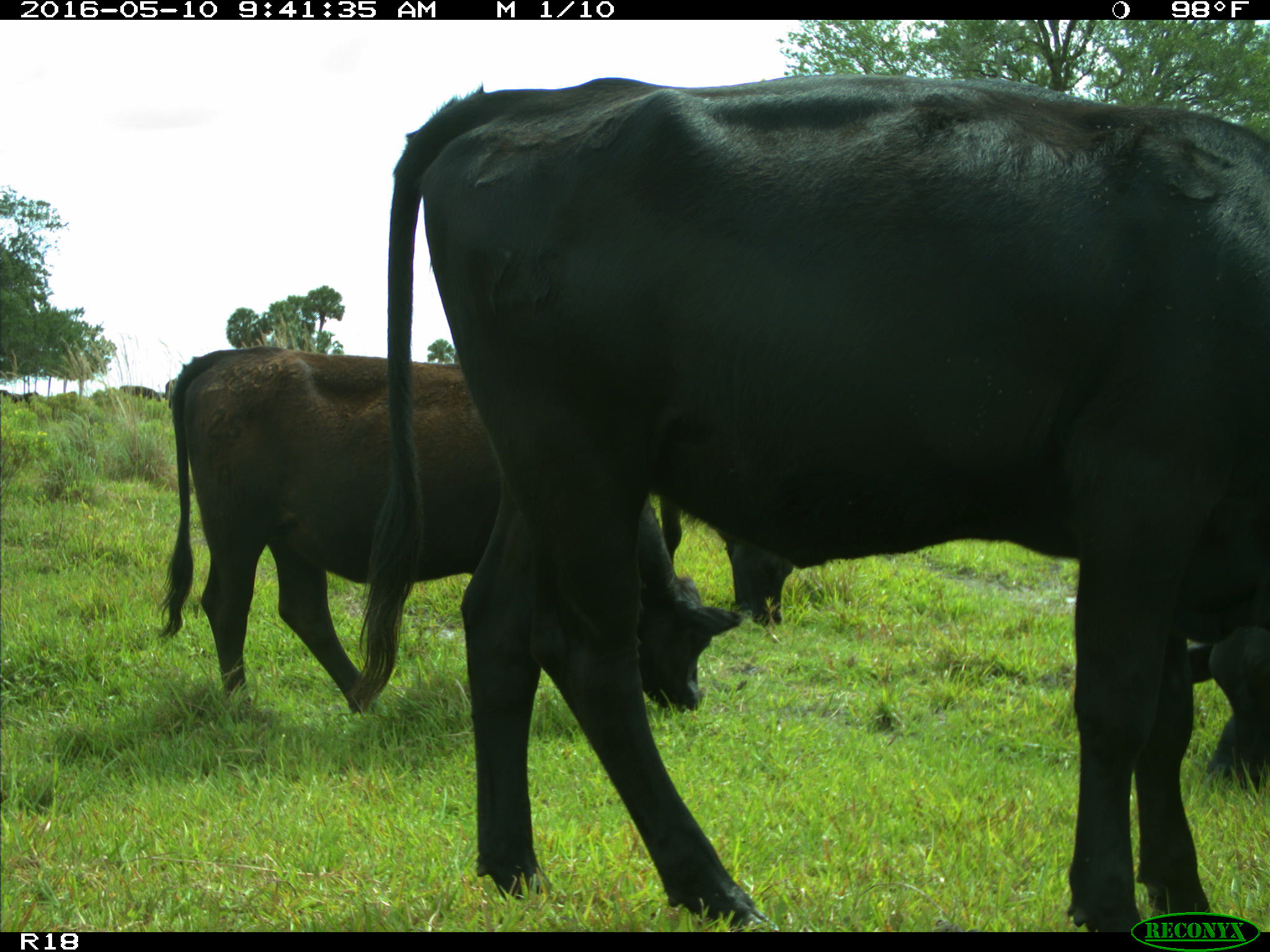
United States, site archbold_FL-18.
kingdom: Animalia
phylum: Chordata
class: Mammalia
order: Artiodactyla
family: Bovidae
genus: Bos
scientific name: Bos taurus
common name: domestic cow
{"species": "Bos taurus (domestic cow)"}